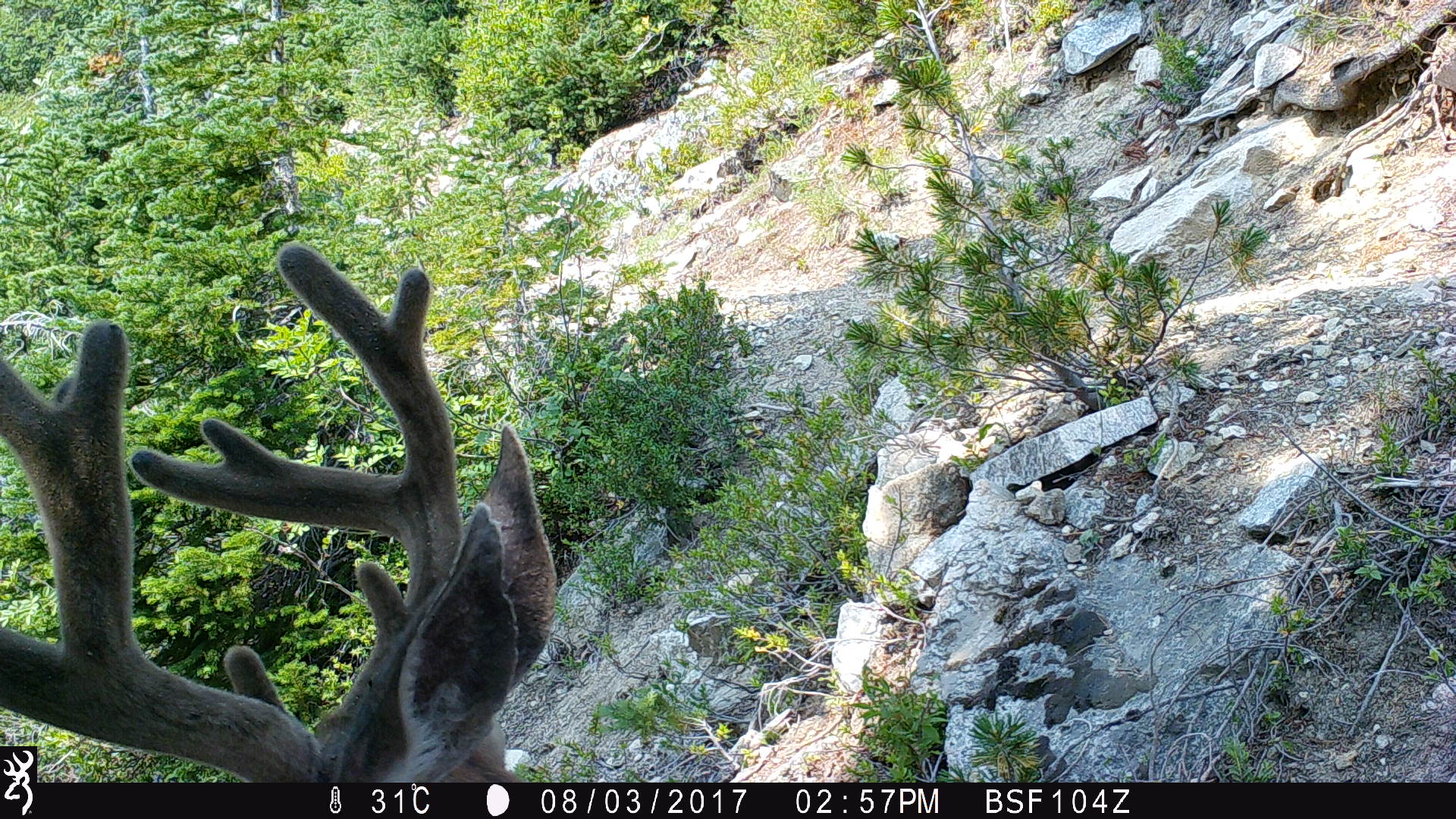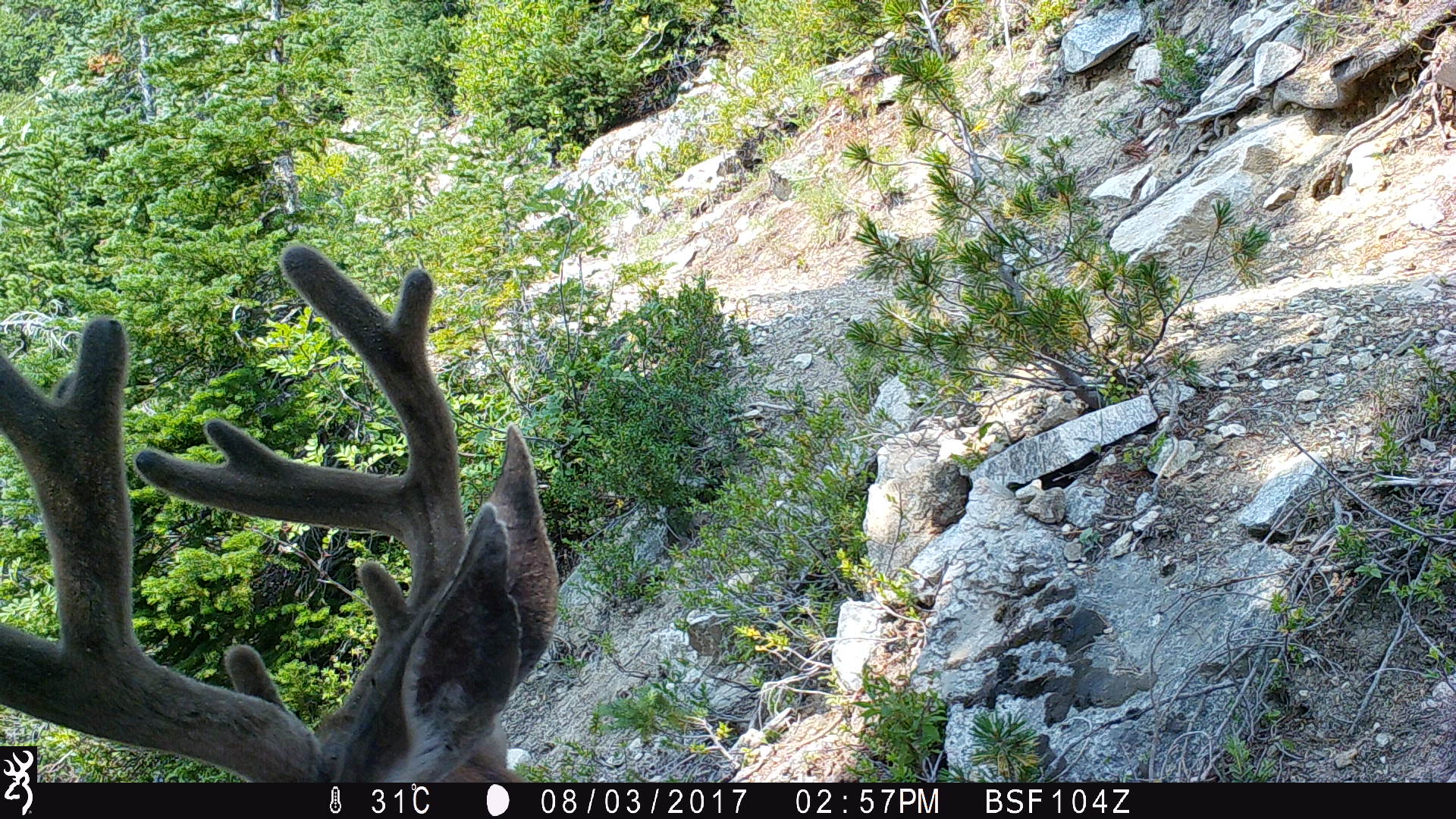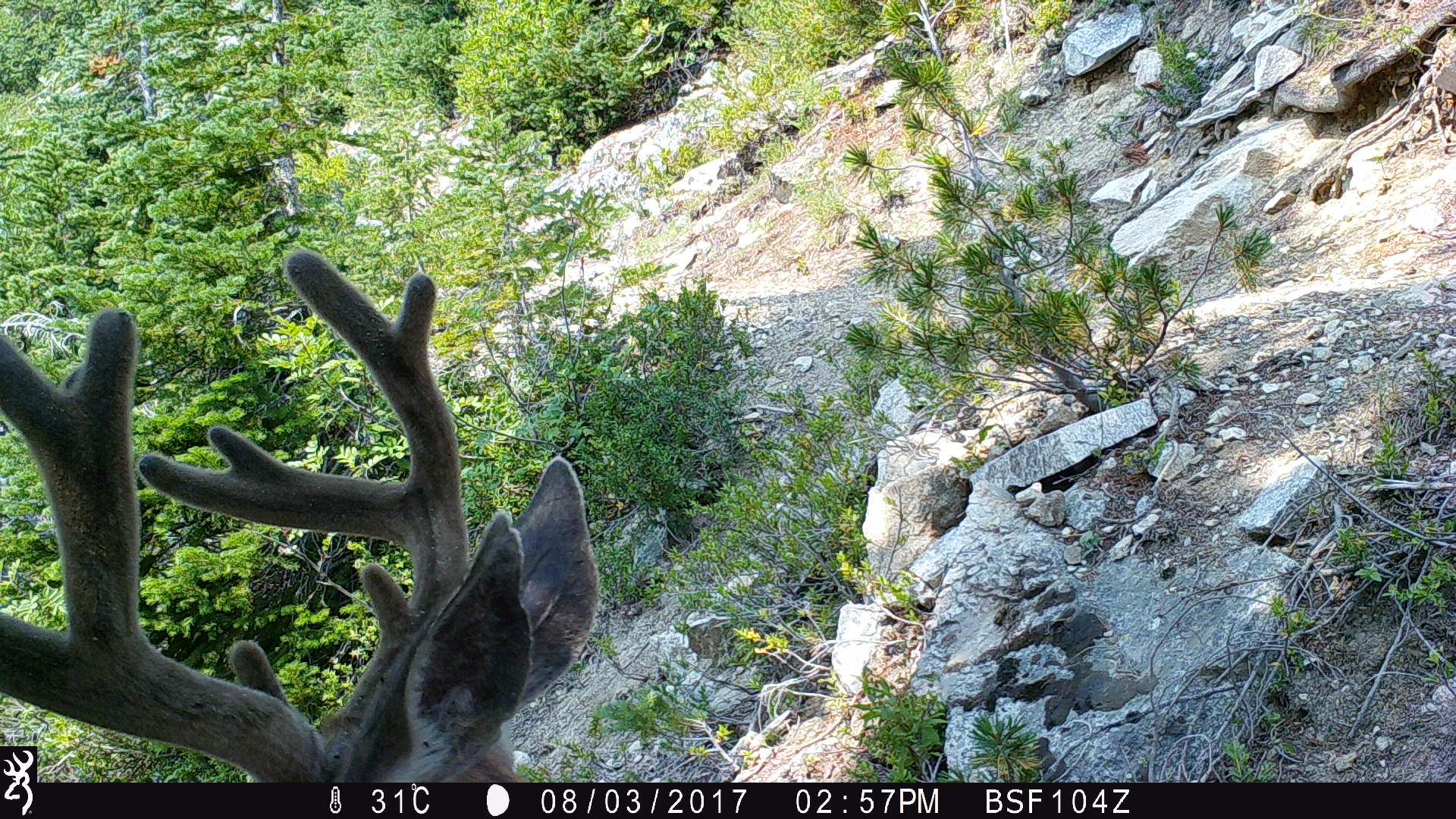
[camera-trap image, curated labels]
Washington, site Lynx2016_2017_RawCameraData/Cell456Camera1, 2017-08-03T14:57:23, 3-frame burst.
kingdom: Animalia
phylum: Chordata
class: Mammalia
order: Artiodactyla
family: Cervidae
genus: Odocoileus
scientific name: Odocoileus hemionus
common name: mule deer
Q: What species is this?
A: Odocoileus hemionus (mule deer).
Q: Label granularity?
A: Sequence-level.